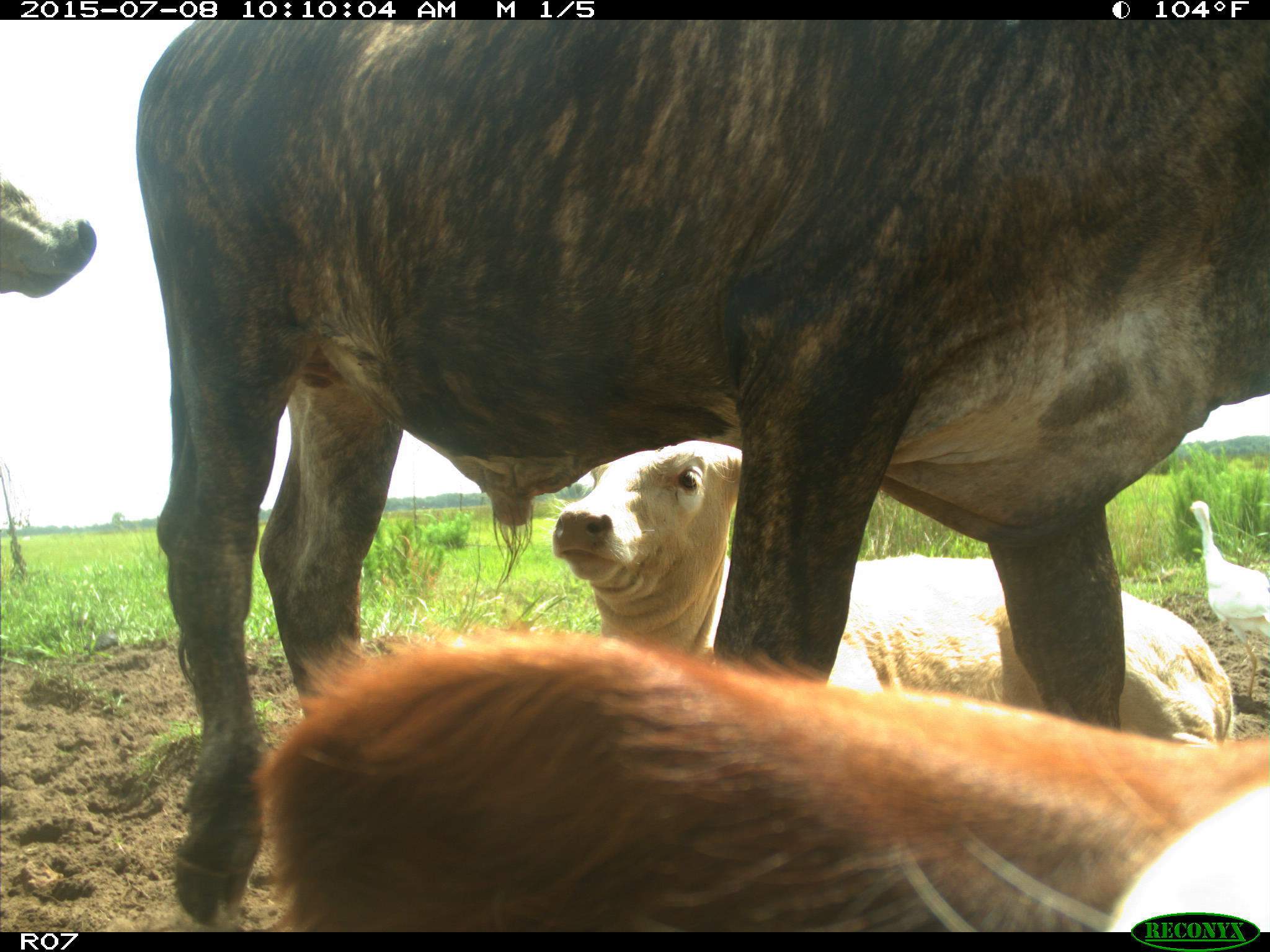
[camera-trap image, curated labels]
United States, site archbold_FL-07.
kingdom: Animalia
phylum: Chordata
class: Mammalia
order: Artiodactyla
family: Bovidae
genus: Bos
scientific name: Bos taurus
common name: domestic cow